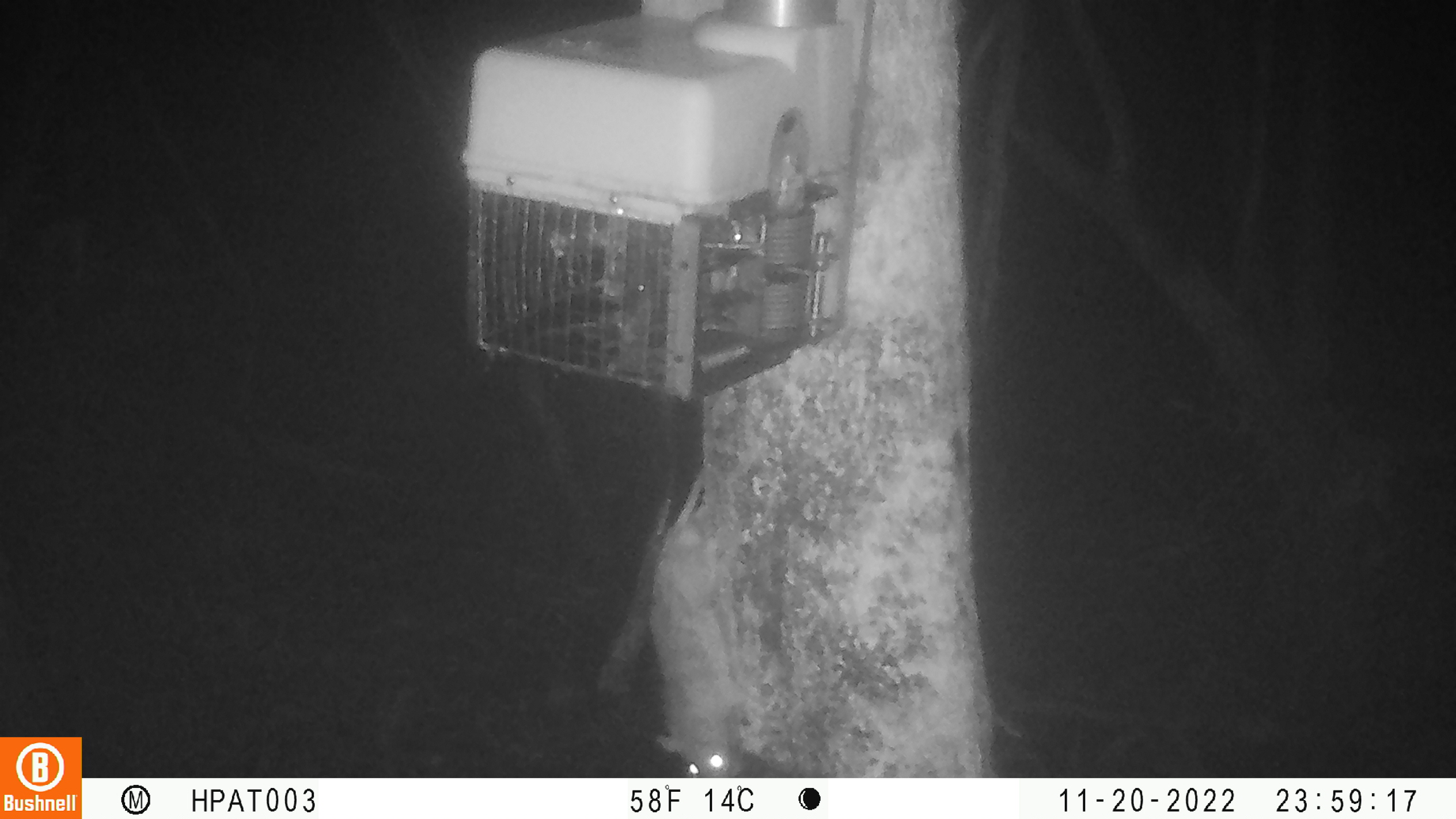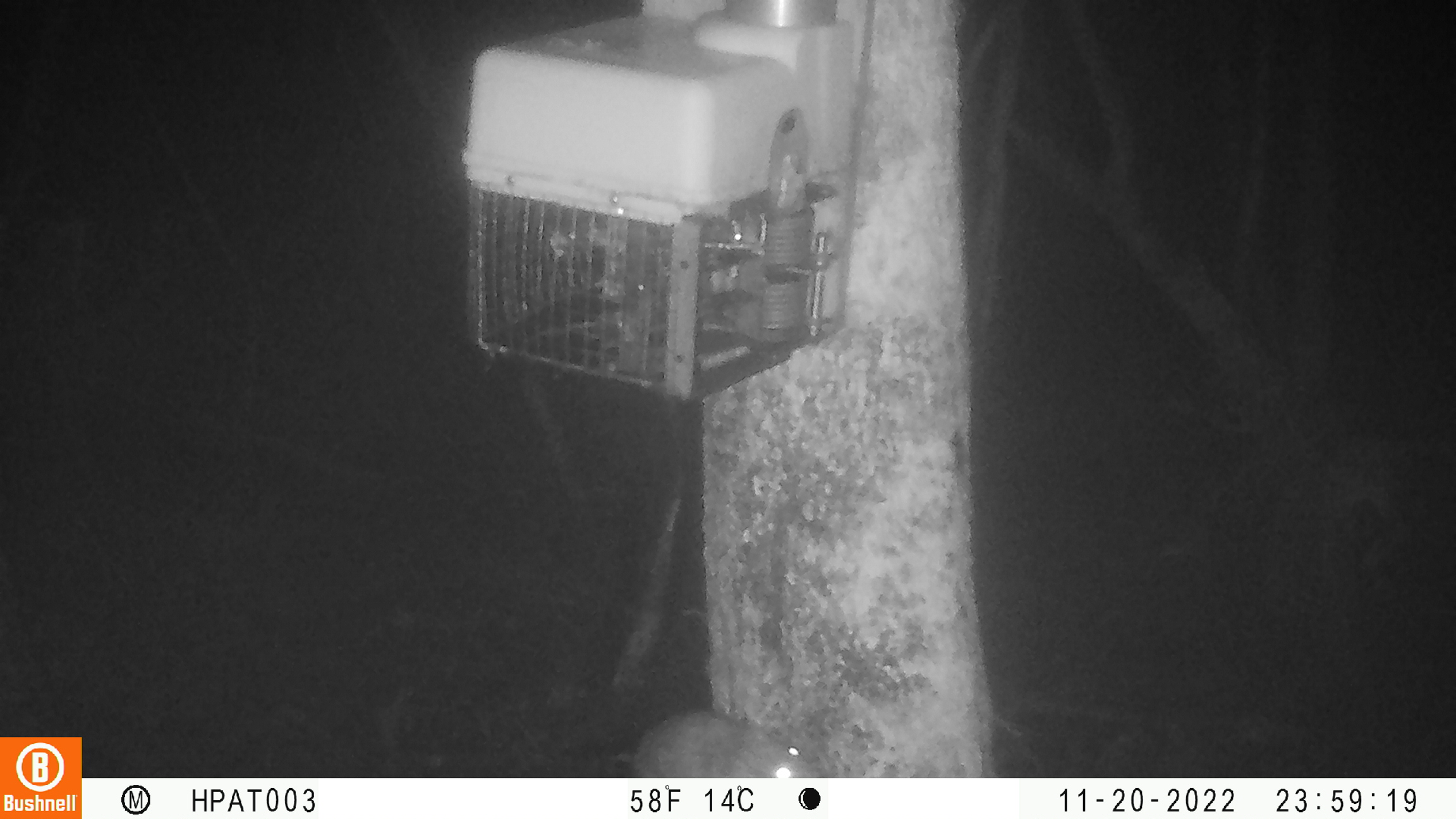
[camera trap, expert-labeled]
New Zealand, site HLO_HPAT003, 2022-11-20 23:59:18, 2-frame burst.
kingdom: Animalia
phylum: Chordata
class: Mammalia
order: Rodentia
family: Muridae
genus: Rattus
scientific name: Rattus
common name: rat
Rat (Rattus).